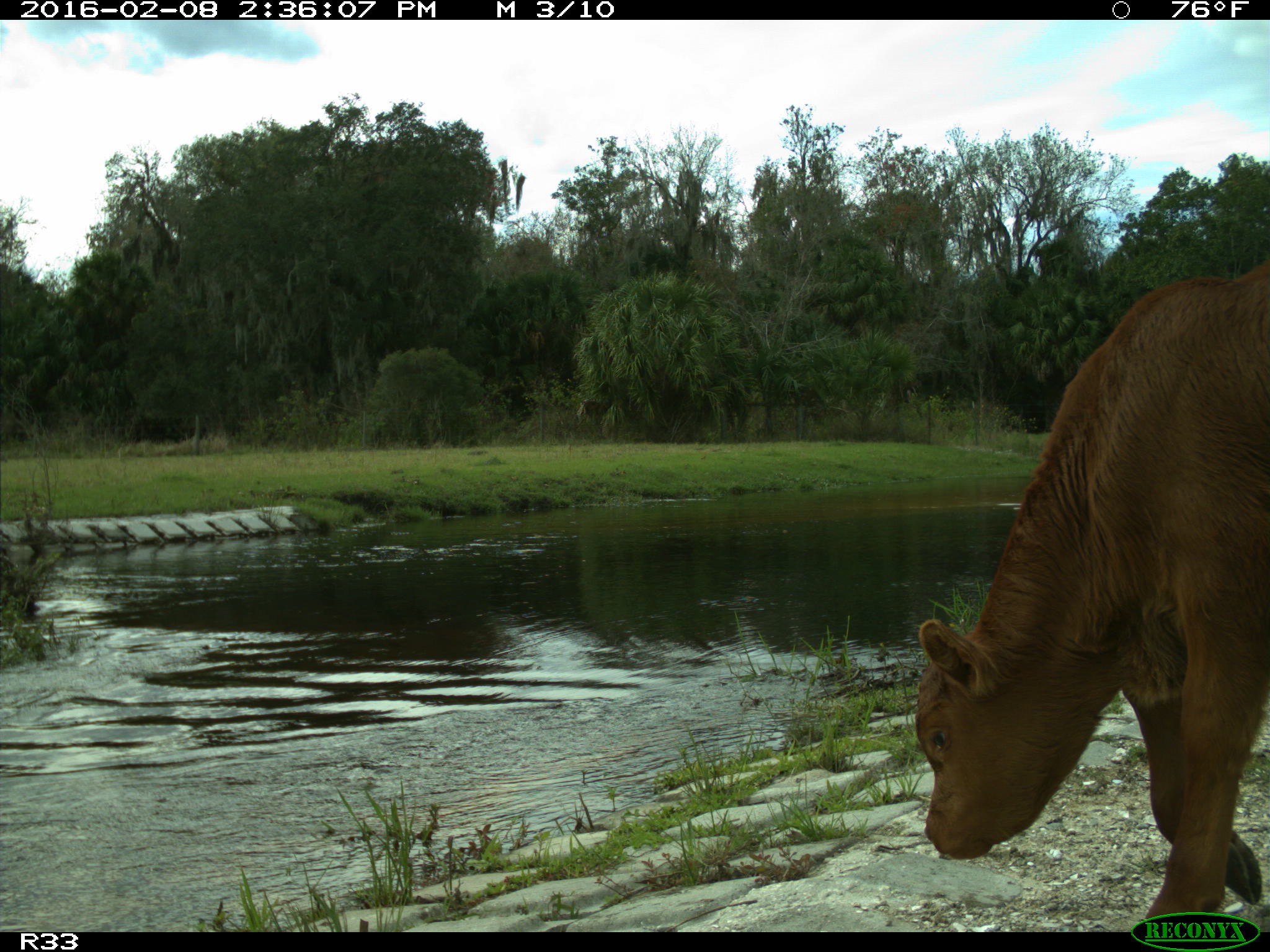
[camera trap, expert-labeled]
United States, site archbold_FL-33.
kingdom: Animalia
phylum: Chordata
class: Mammalia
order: Artiodactyla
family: Bovidae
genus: Bos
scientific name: Bos taurus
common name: domestic cow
Bos taurus (domestic cow).